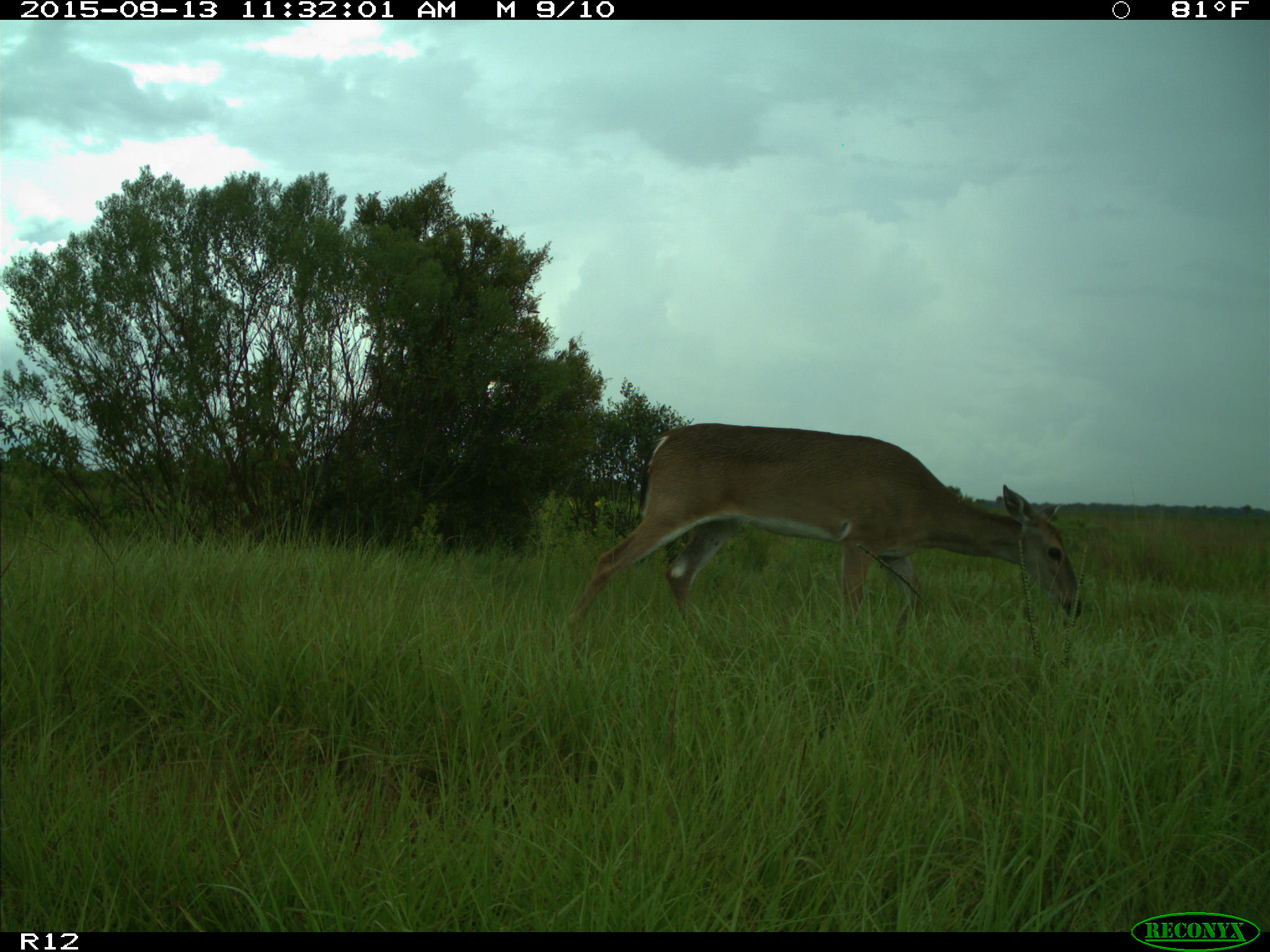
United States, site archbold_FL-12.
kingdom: Animalia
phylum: Chordata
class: Mammalia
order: Artiodactyla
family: Cervidae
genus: Odocoileus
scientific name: Odocoileus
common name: deer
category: unidentified deer